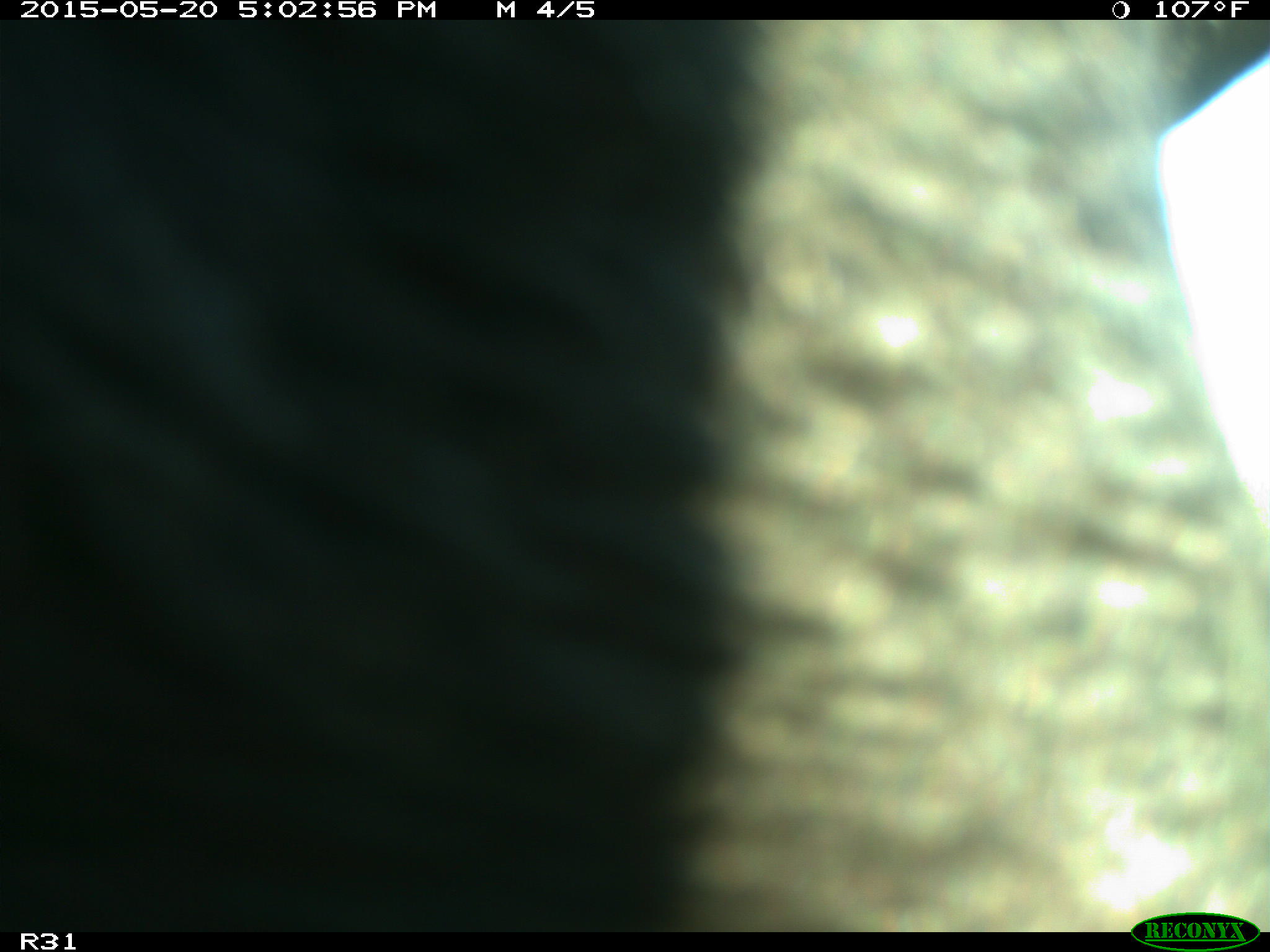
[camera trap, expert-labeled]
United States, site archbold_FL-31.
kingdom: Animalia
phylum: Chordata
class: Mammalia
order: Artiodactyla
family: Bovidae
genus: Bos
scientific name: Bos taurus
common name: domestic cow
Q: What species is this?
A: Bos taurus (domestic cow).